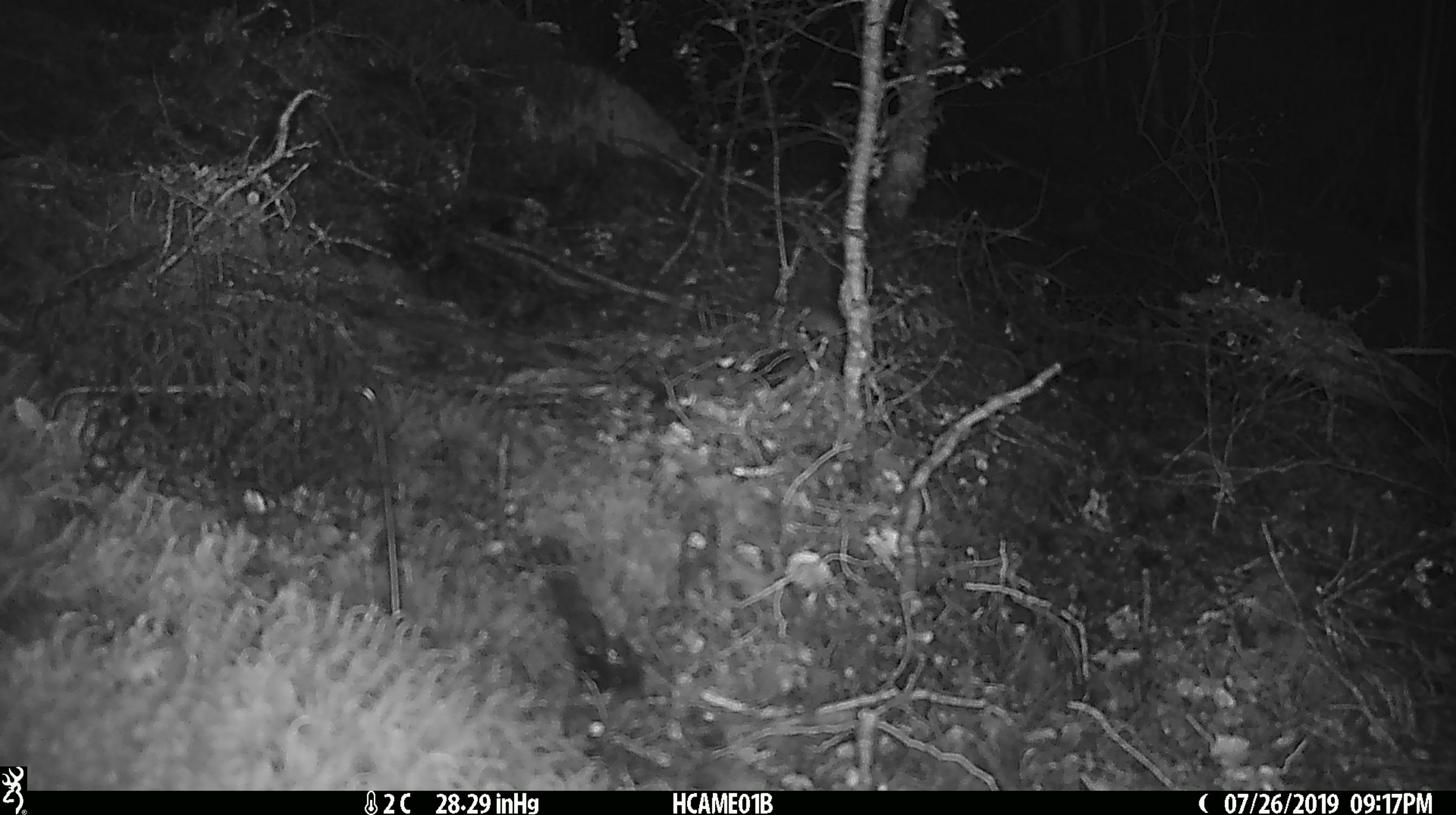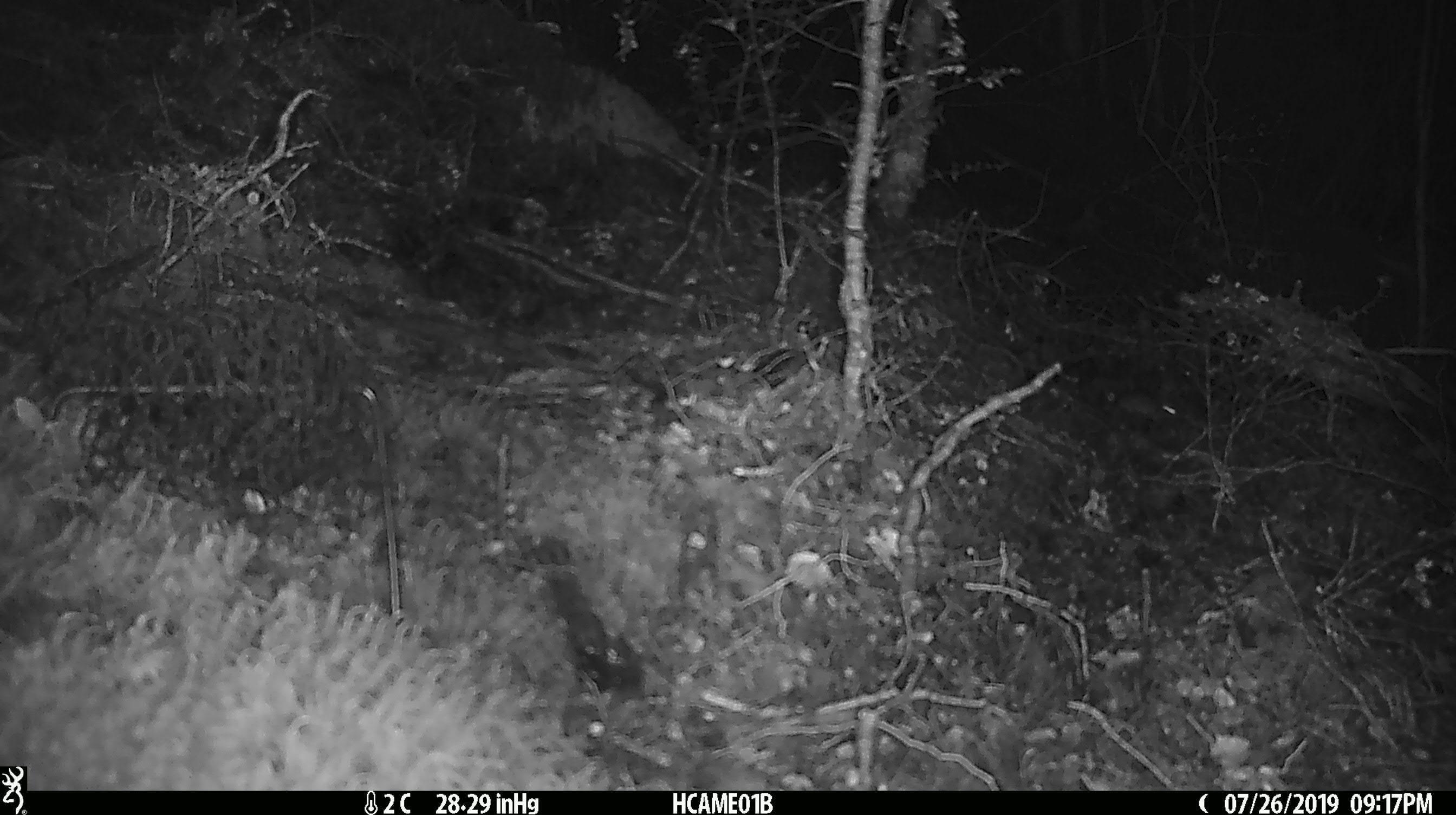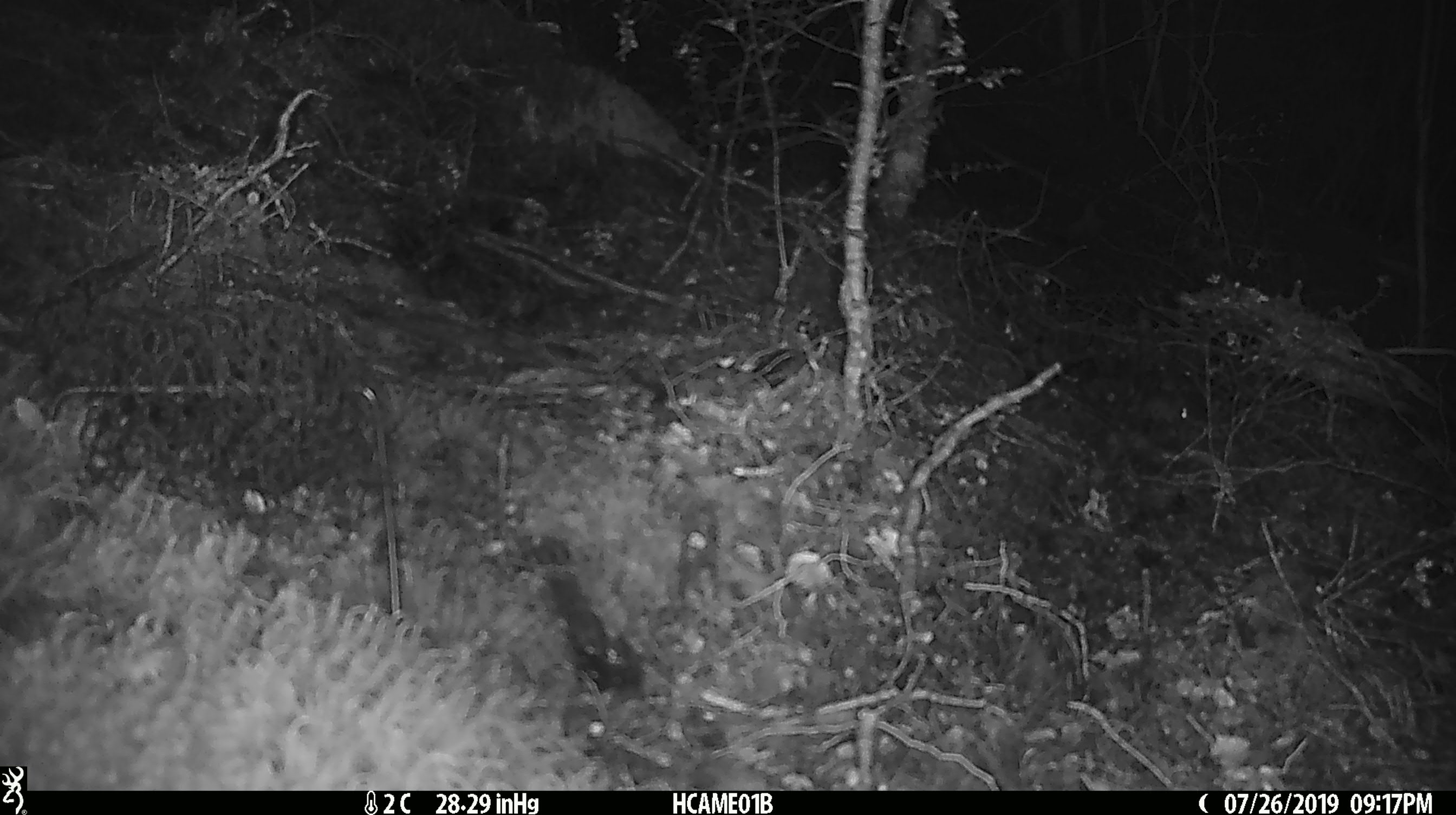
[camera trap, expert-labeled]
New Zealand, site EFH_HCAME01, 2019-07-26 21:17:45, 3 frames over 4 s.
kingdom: Animalia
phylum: Chordata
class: Mammalia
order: Rodentia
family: Muridae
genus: Mus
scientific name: Mus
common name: mouse